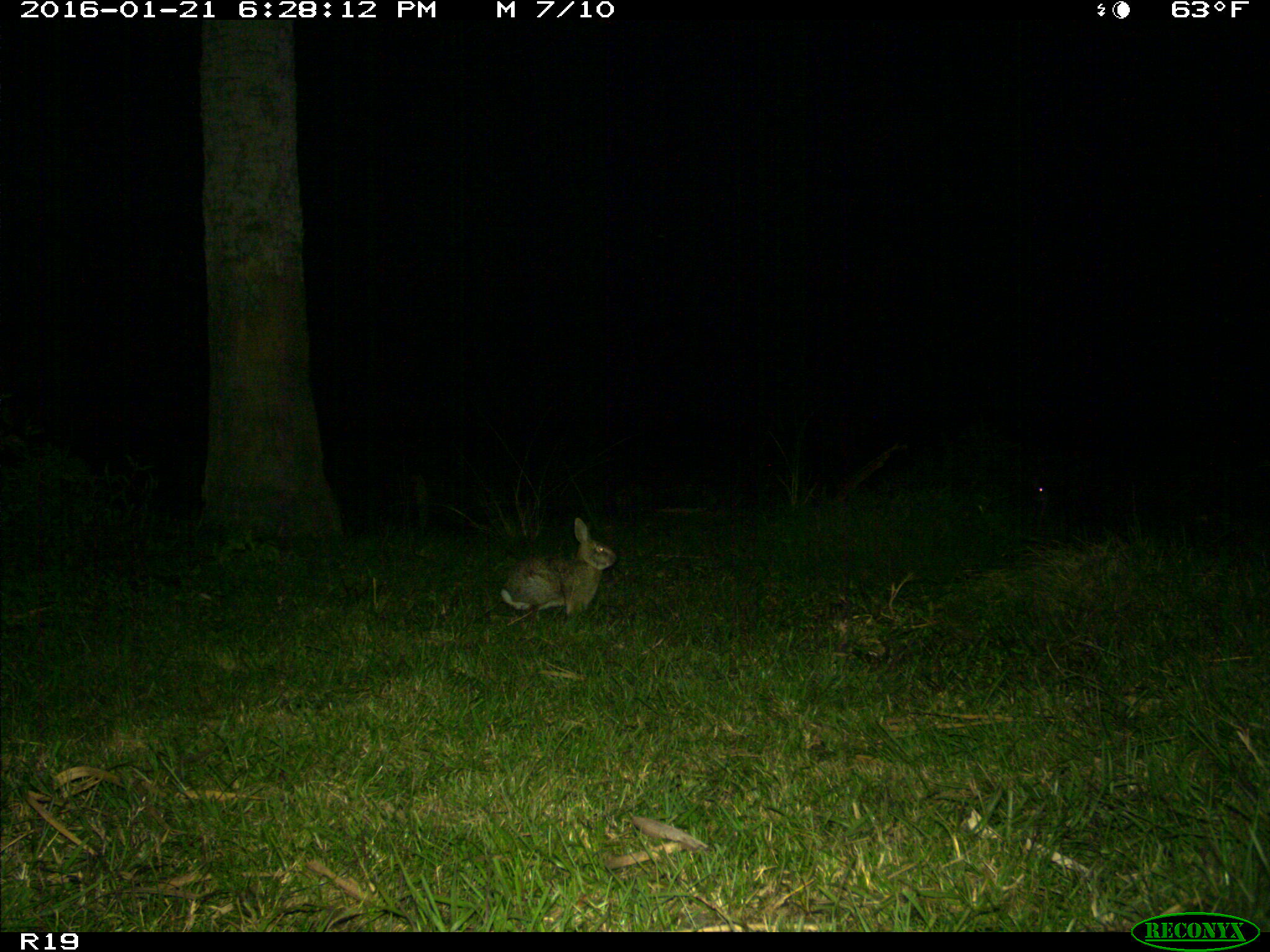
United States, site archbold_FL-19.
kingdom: Animalia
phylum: Chordata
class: Mammalia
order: Lagomorpha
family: Leporidae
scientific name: Leporidae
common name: rabbits and hares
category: unidentified rabbit